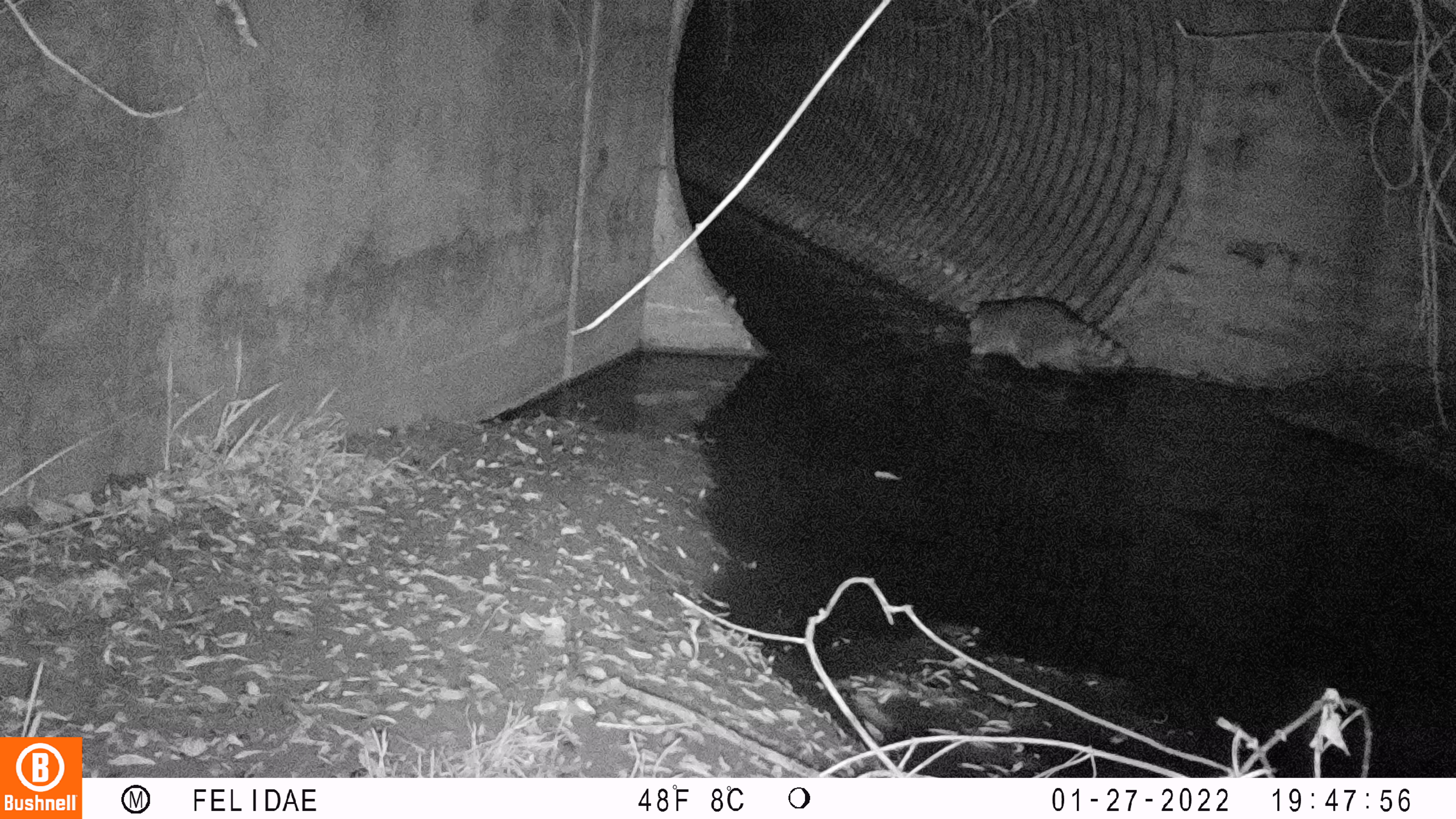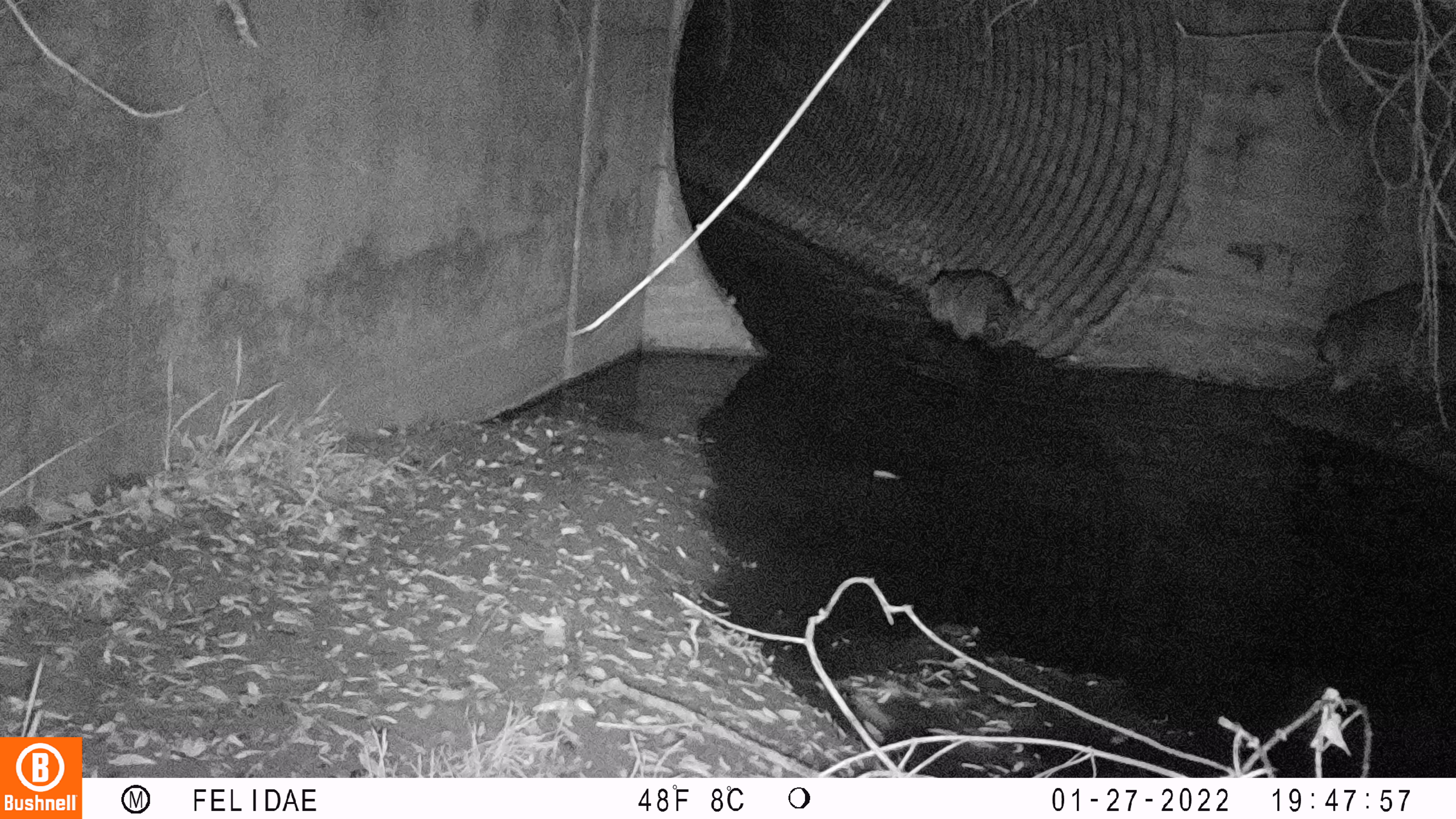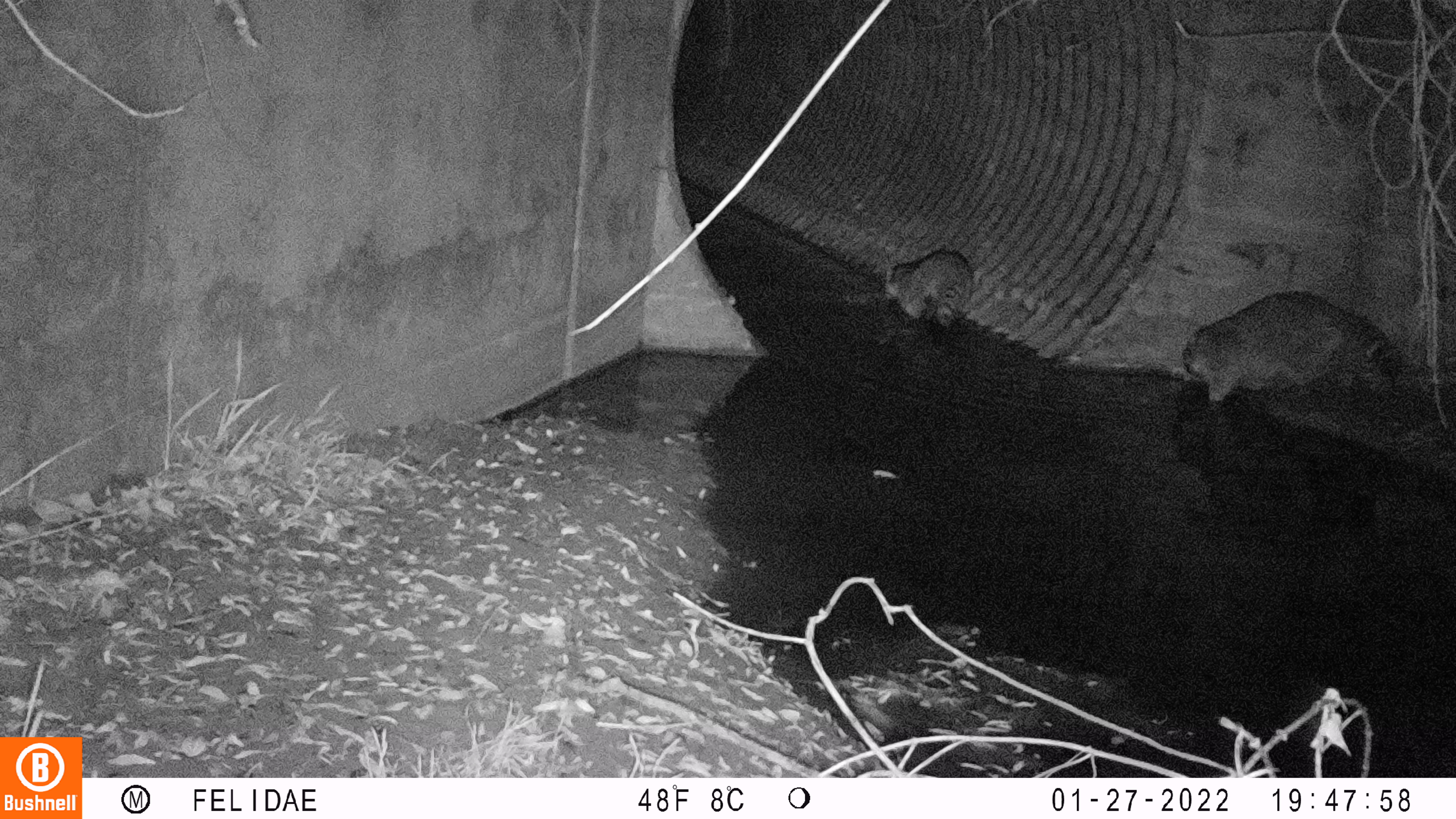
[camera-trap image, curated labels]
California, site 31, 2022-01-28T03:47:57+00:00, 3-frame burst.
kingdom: Animalia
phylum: Chordata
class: Mammalia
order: Carnivora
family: Procyonidae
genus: Procyon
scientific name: Procyon lotor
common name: raccoon